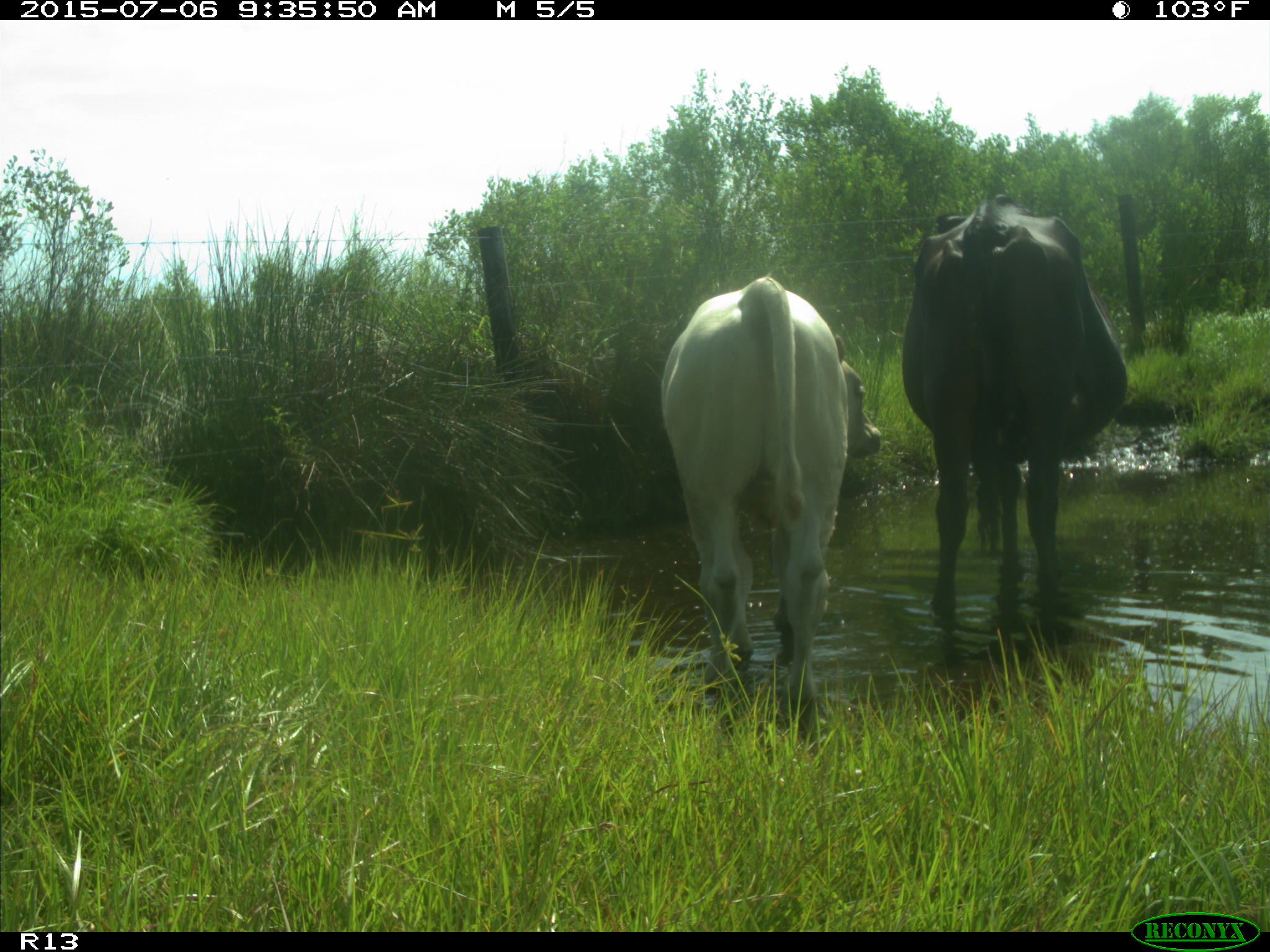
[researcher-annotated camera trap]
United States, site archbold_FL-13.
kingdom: Animalia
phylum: Chordata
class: Mammalia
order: Artiodactyla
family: Bovidae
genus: Bos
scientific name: Bos taurus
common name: domestic cow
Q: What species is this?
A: Bos taurus (domestic cow).